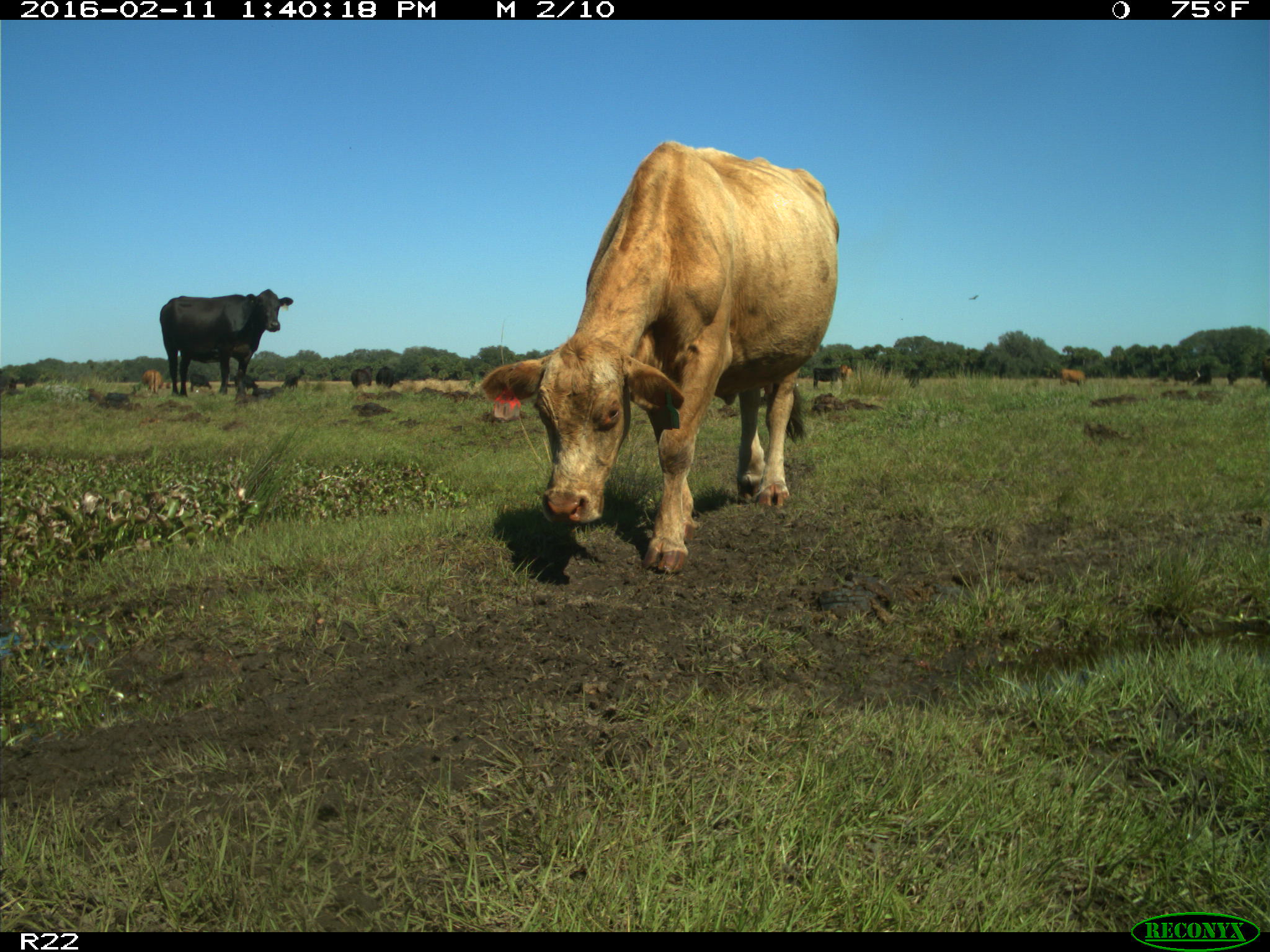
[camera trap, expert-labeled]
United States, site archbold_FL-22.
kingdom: Animalia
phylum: Chordata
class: Mammalia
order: Artiodactyla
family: Bovidae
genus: Bos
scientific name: Bos taurus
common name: domestic cow